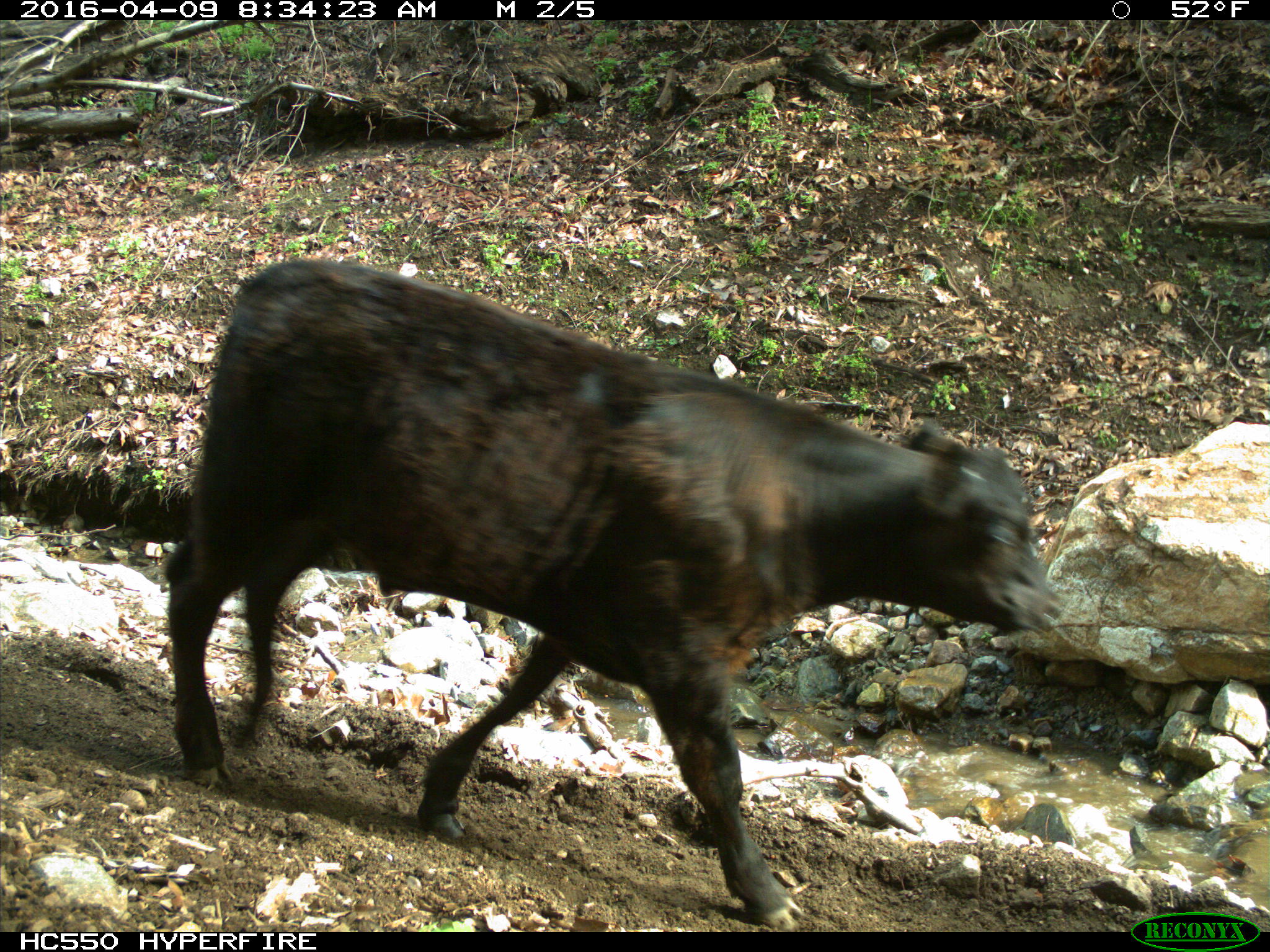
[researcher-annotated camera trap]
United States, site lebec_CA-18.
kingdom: Animalia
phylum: Chordata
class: Mammalia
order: Artiodactyla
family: Bovidae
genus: Bos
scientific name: Bos taurus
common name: domestic cow